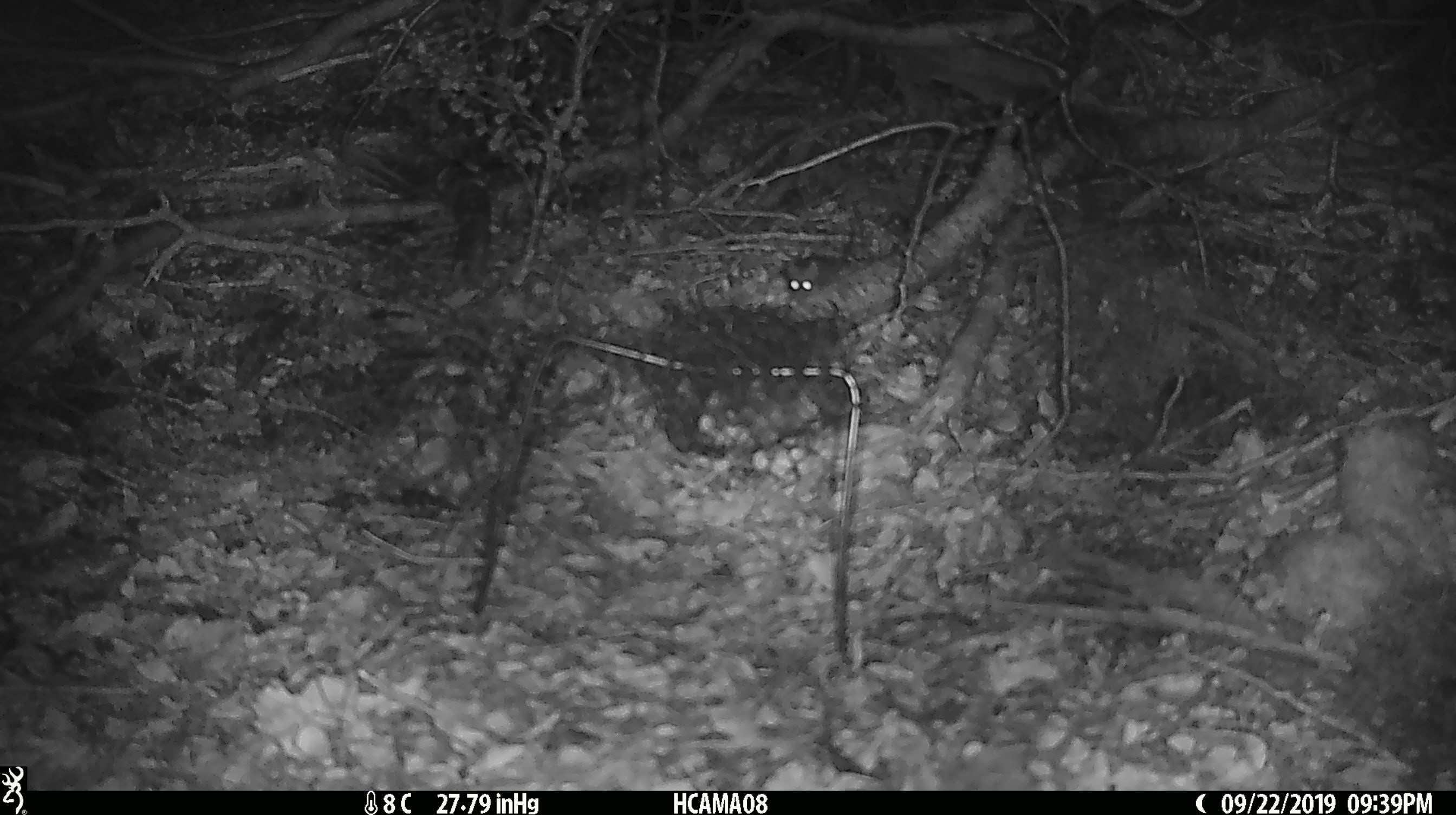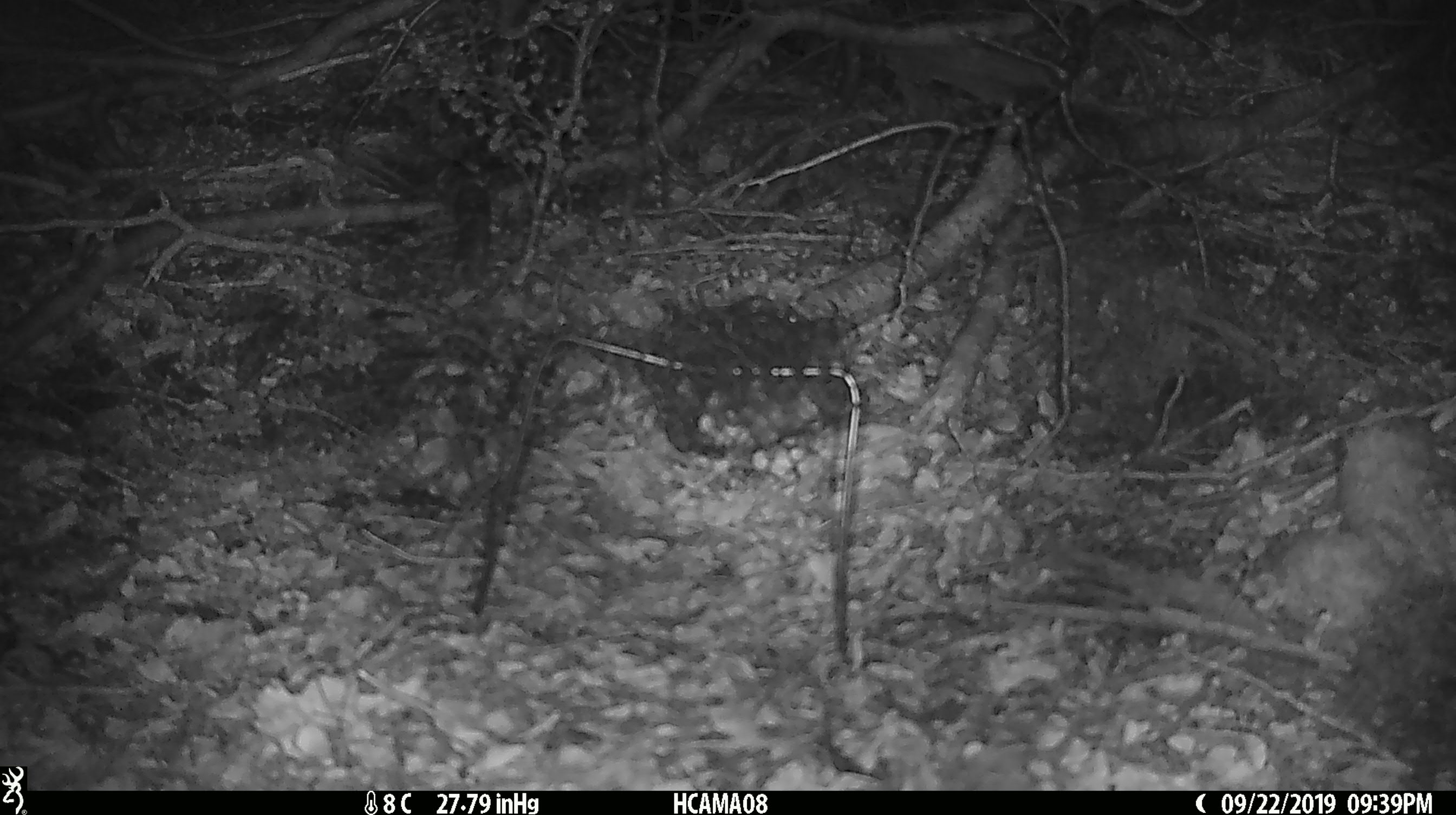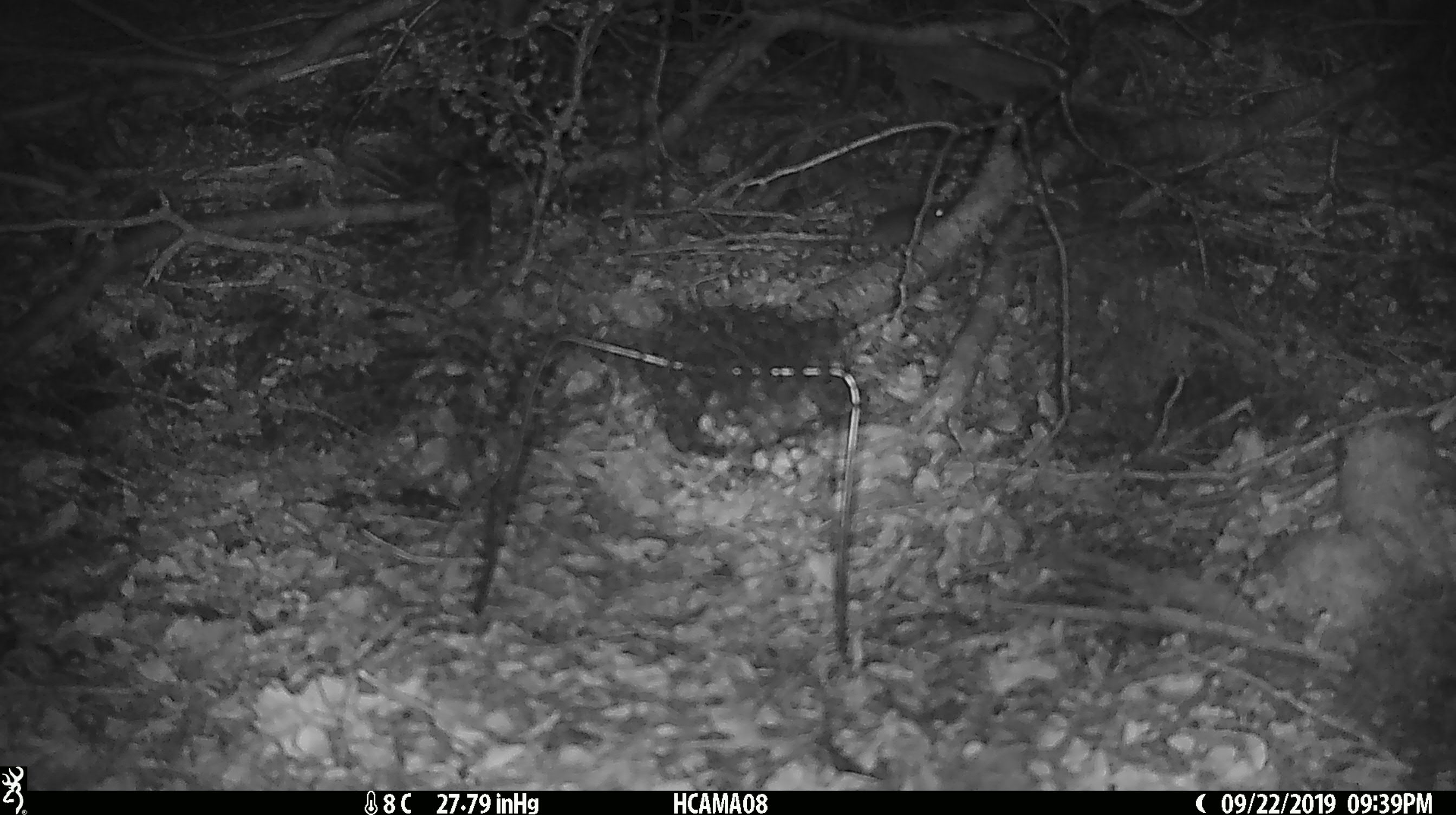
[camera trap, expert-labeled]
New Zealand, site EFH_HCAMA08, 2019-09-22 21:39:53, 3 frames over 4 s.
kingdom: Animalia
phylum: Chordata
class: Mammalia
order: Rodentia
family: Muridae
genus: Mus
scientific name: Mus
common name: mouse